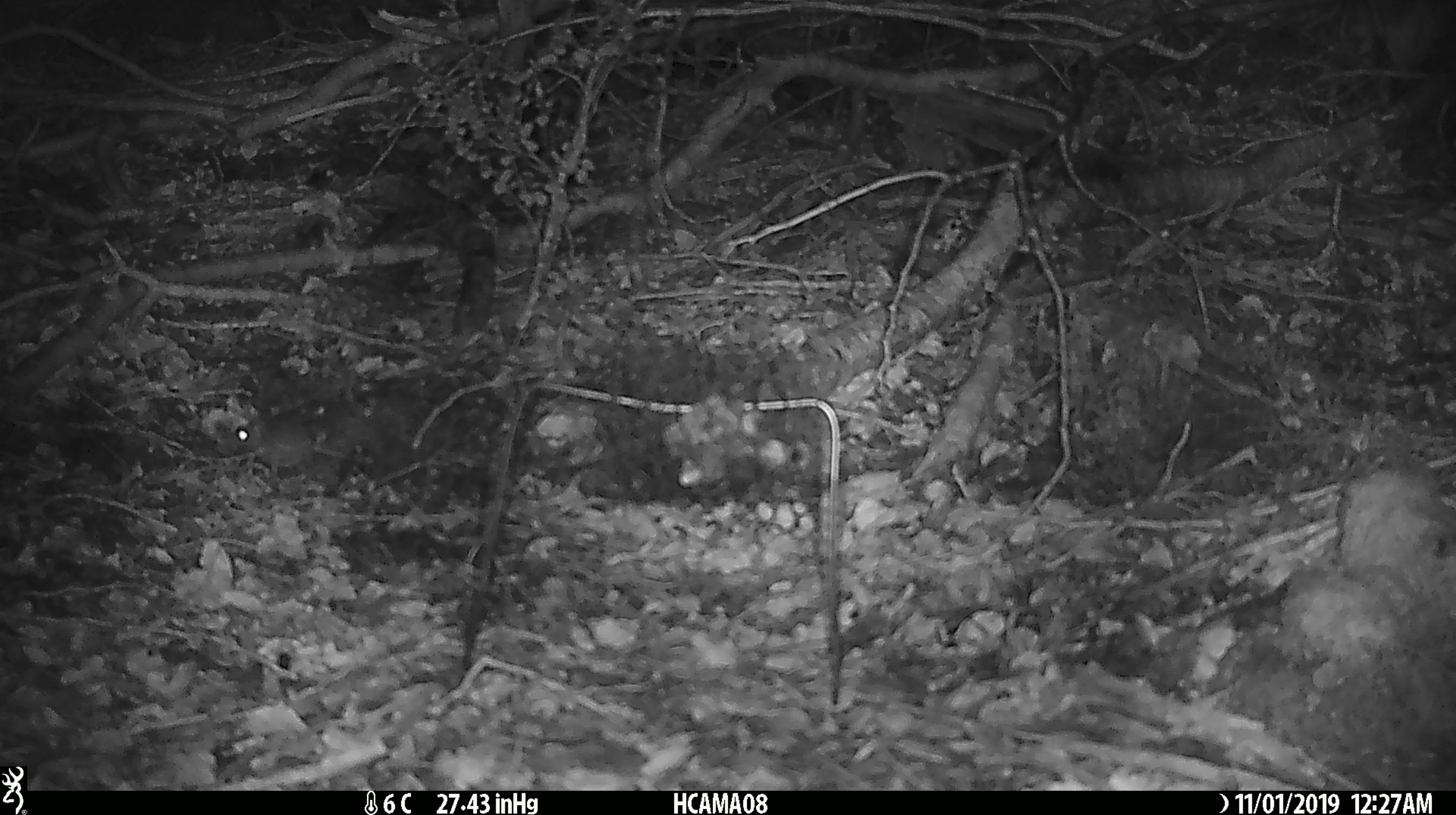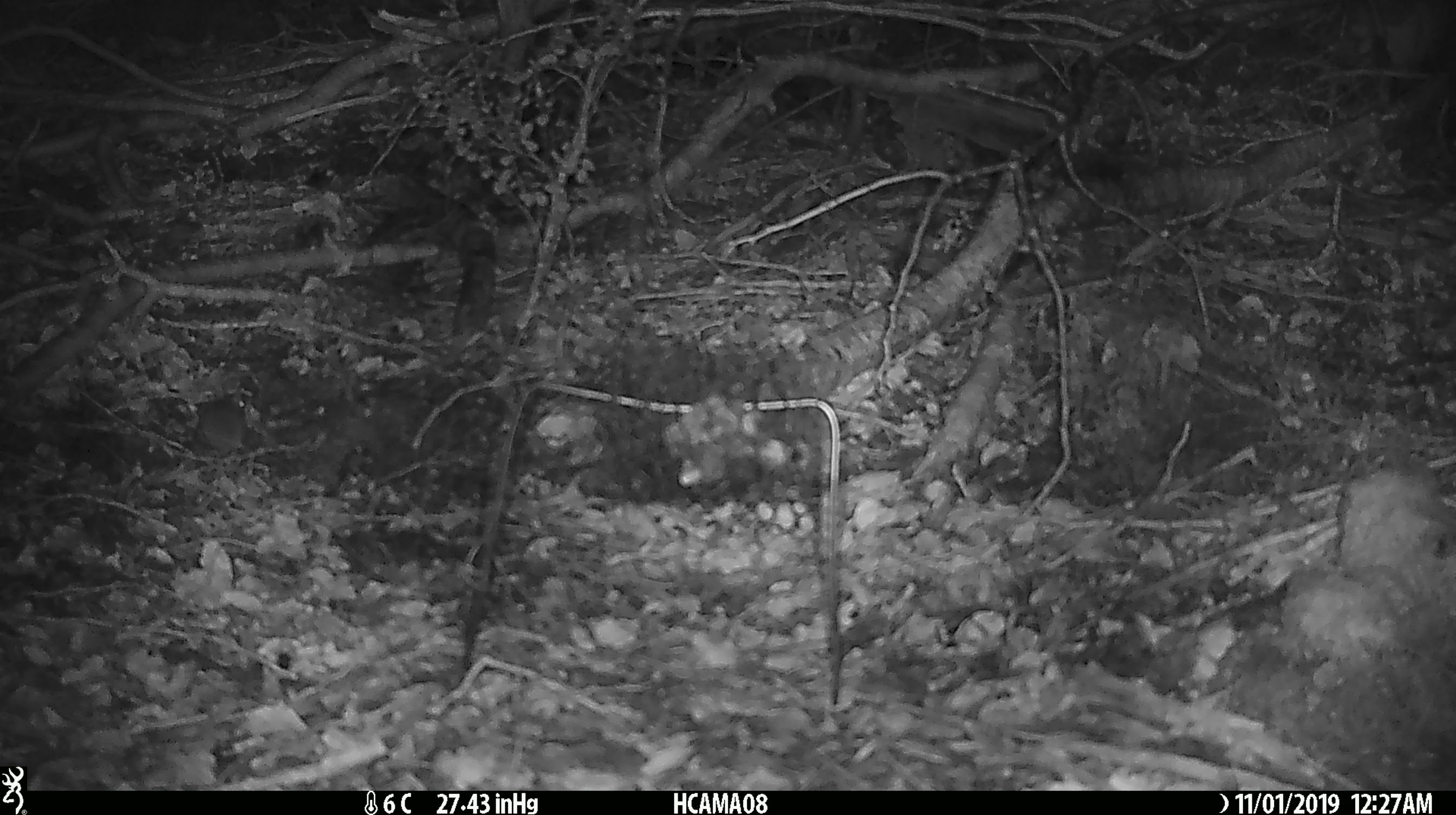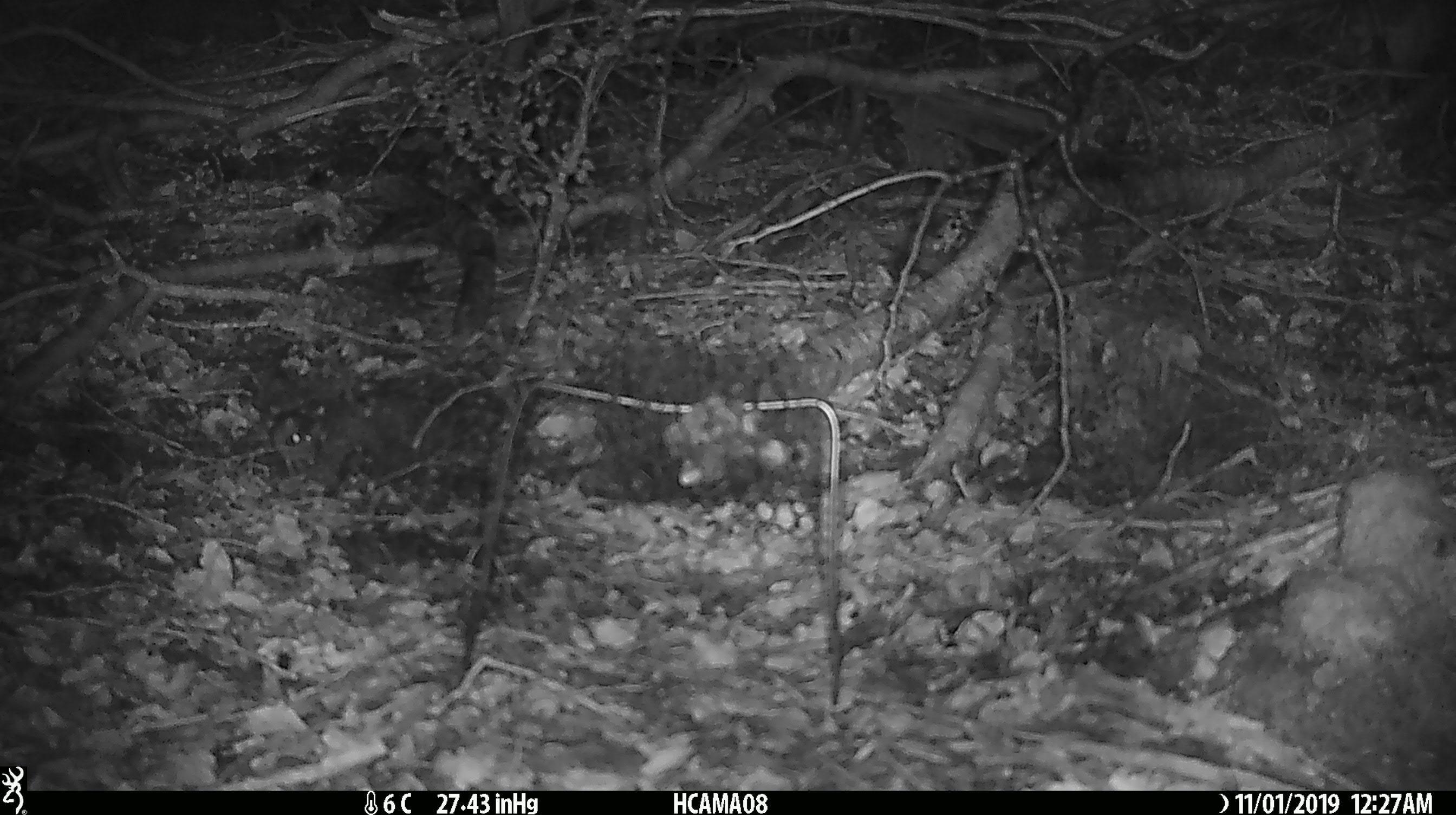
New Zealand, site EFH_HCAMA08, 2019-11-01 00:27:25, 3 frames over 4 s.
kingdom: Animalia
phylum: Chordata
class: Mammalia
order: Rodentia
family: Muridae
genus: Mus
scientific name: Mus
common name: mouse